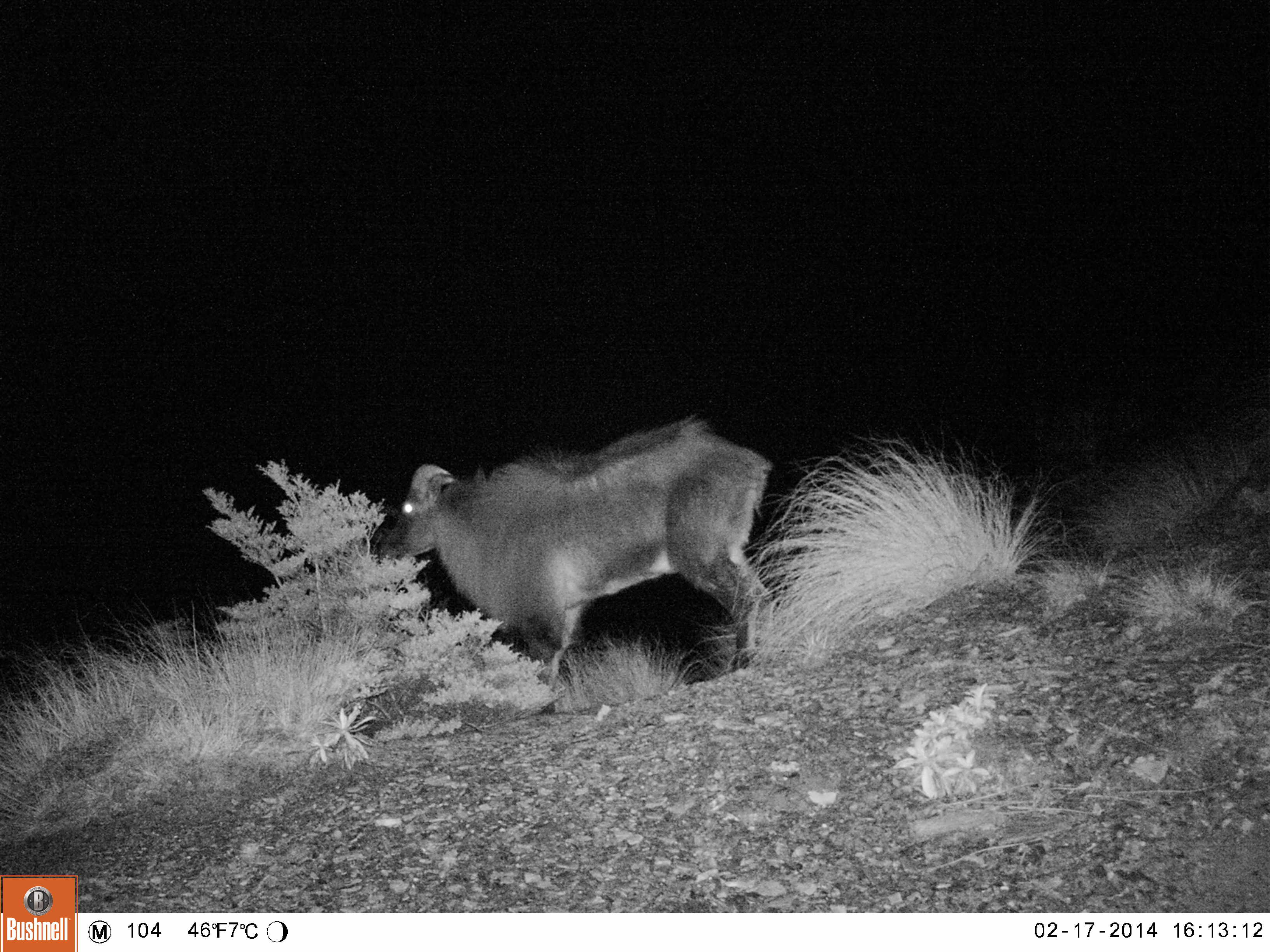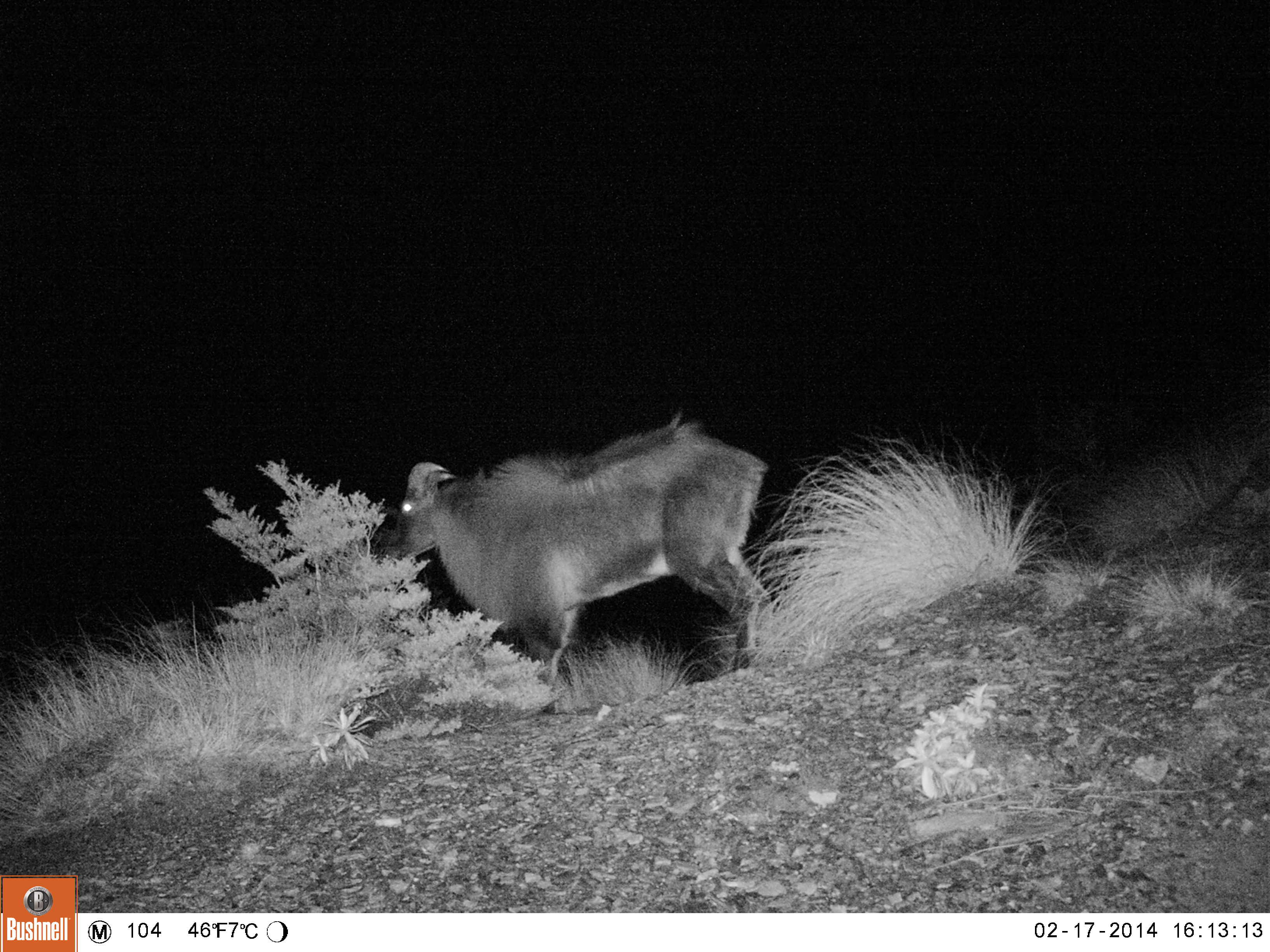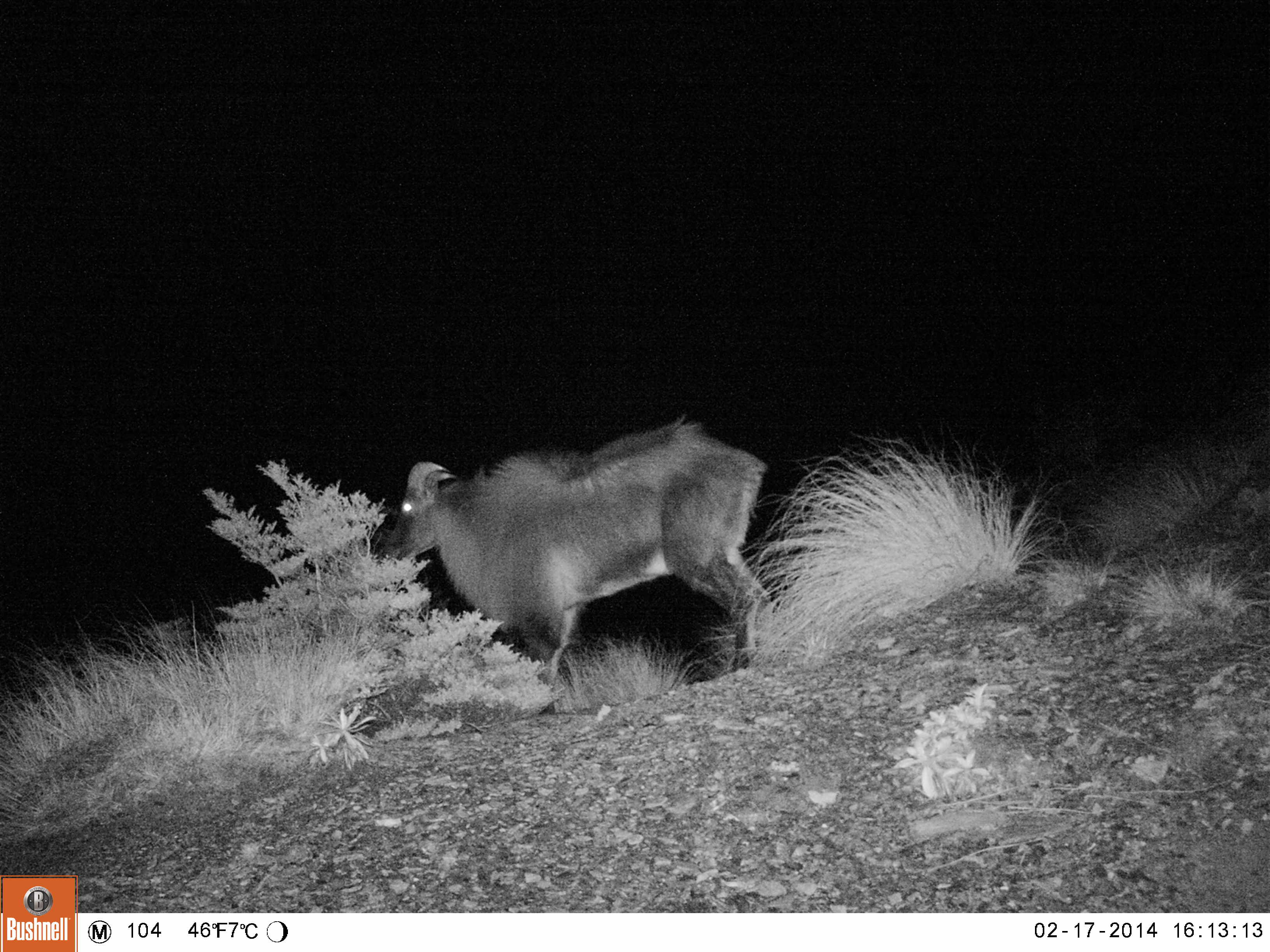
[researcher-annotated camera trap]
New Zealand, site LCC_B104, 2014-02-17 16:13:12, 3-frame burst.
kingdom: Animalia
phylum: Chordata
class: Mammalia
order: Artiodactyla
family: Bovidae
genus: Nilgiritragus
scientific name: Nilgiritragus hylocrius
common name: tahr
Tahr (Nilgiritragus hylocrius).